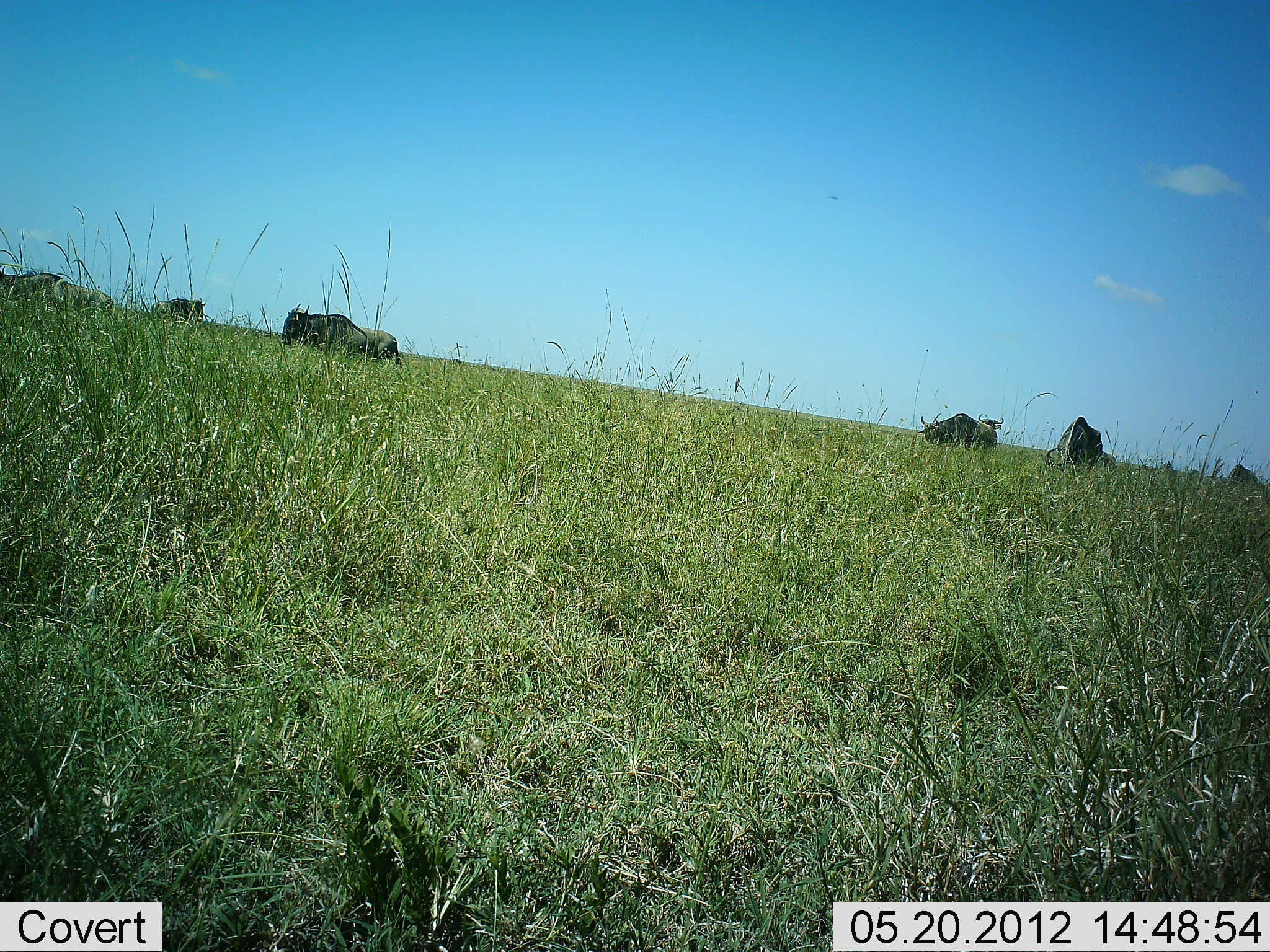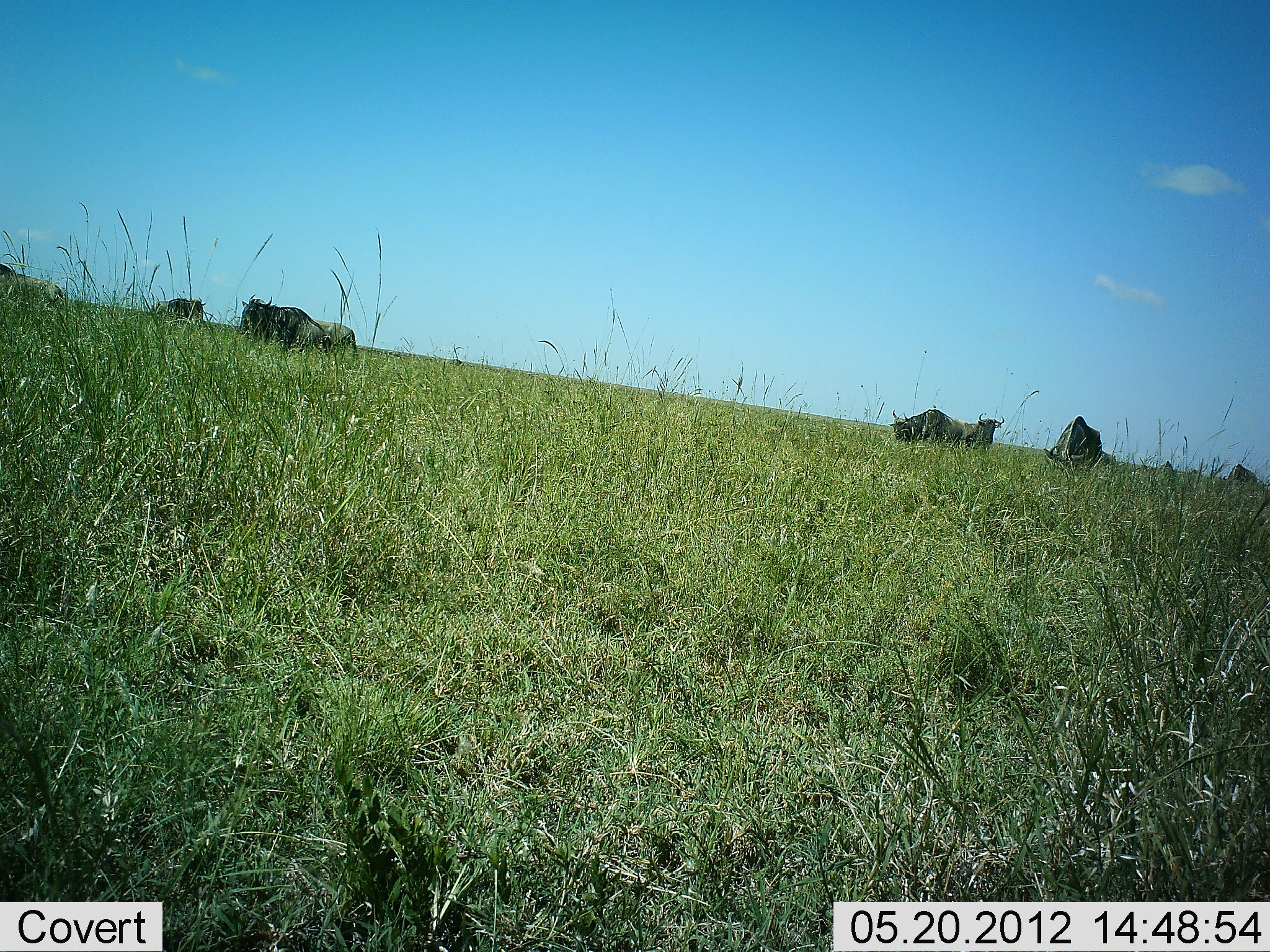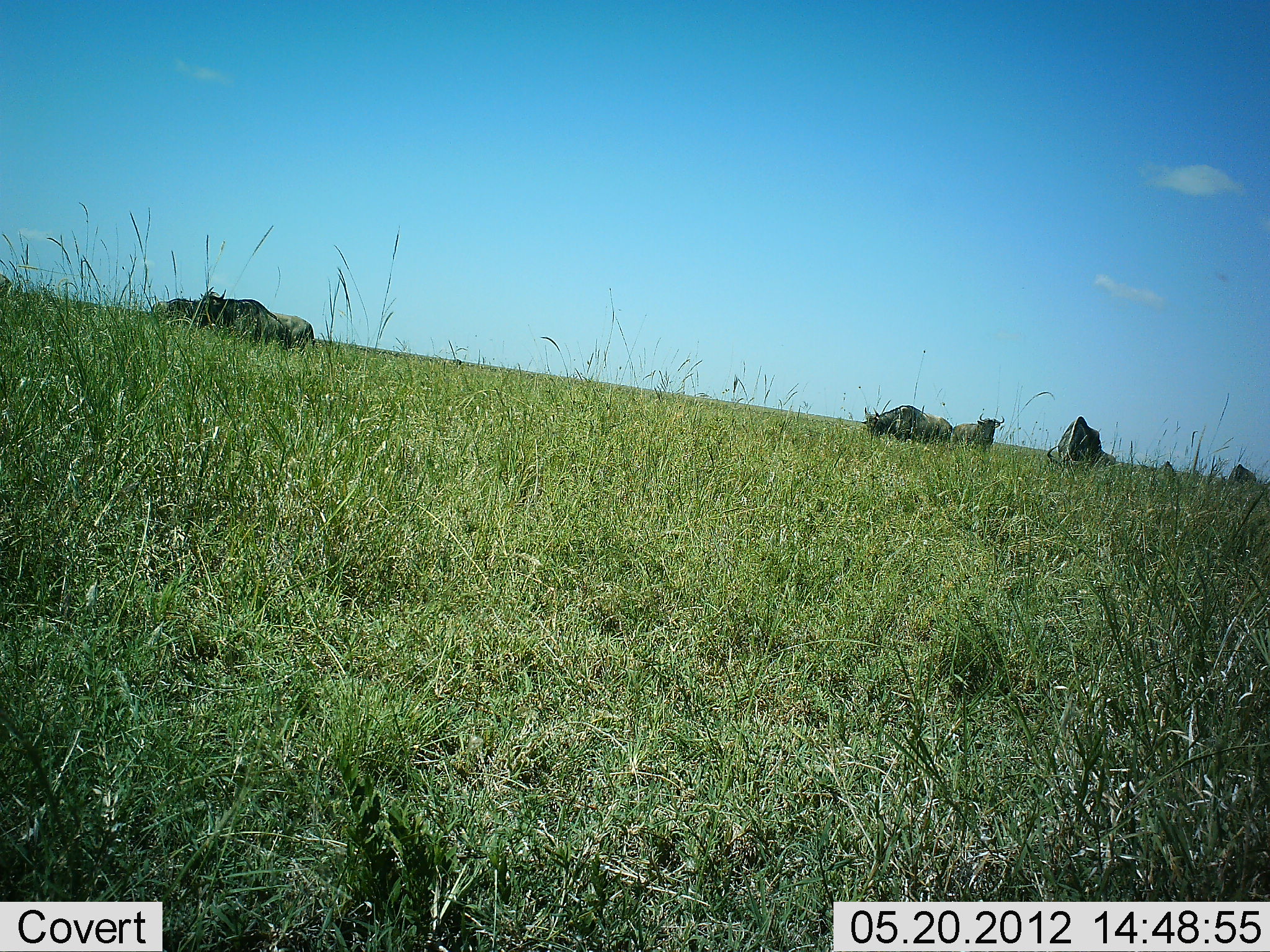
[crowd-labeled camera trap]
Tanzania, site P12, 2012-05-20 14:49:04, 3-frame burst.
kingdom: Animalia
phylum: Chordata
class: Mammalia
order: Artiodactyla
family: Bovidae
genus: Connochaetes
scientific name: Connochaetes taurinus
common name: blue wildebeest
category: wildebeest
Wildebeest (blue wildebeest) (Connochaetes taurinus), count 7. Behavior (volunteer vote fractions): standing 30%, resting 0%, moving 80%, interacting 0%. Young present (vote fraction): 0%. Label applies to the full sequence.